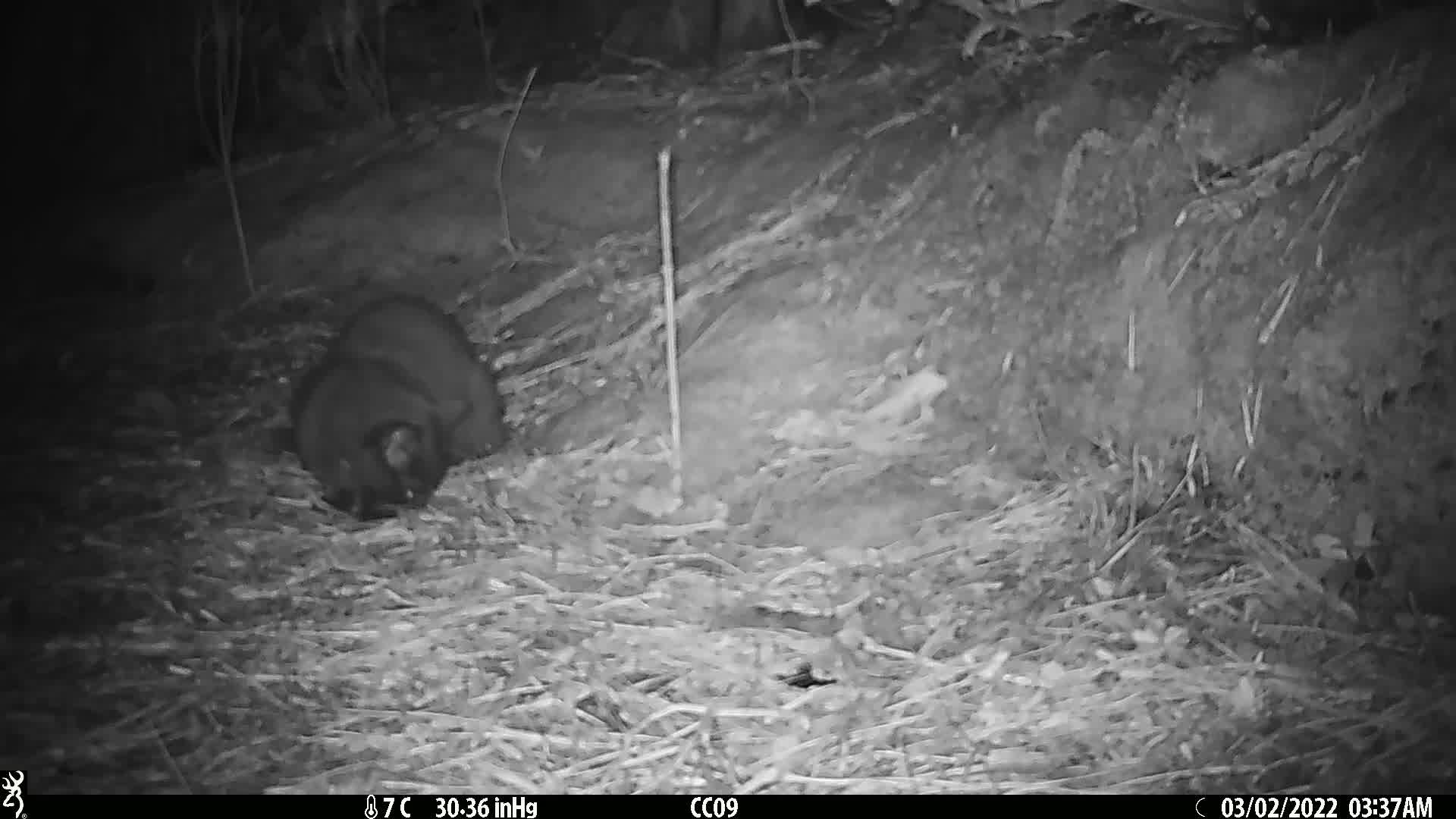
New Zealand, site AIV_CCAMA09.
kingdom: Animalia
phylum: Chordata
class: Mammalia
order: Carnivora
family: Felidae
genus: Felis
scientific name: Felis catus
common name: domestic cat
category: cat